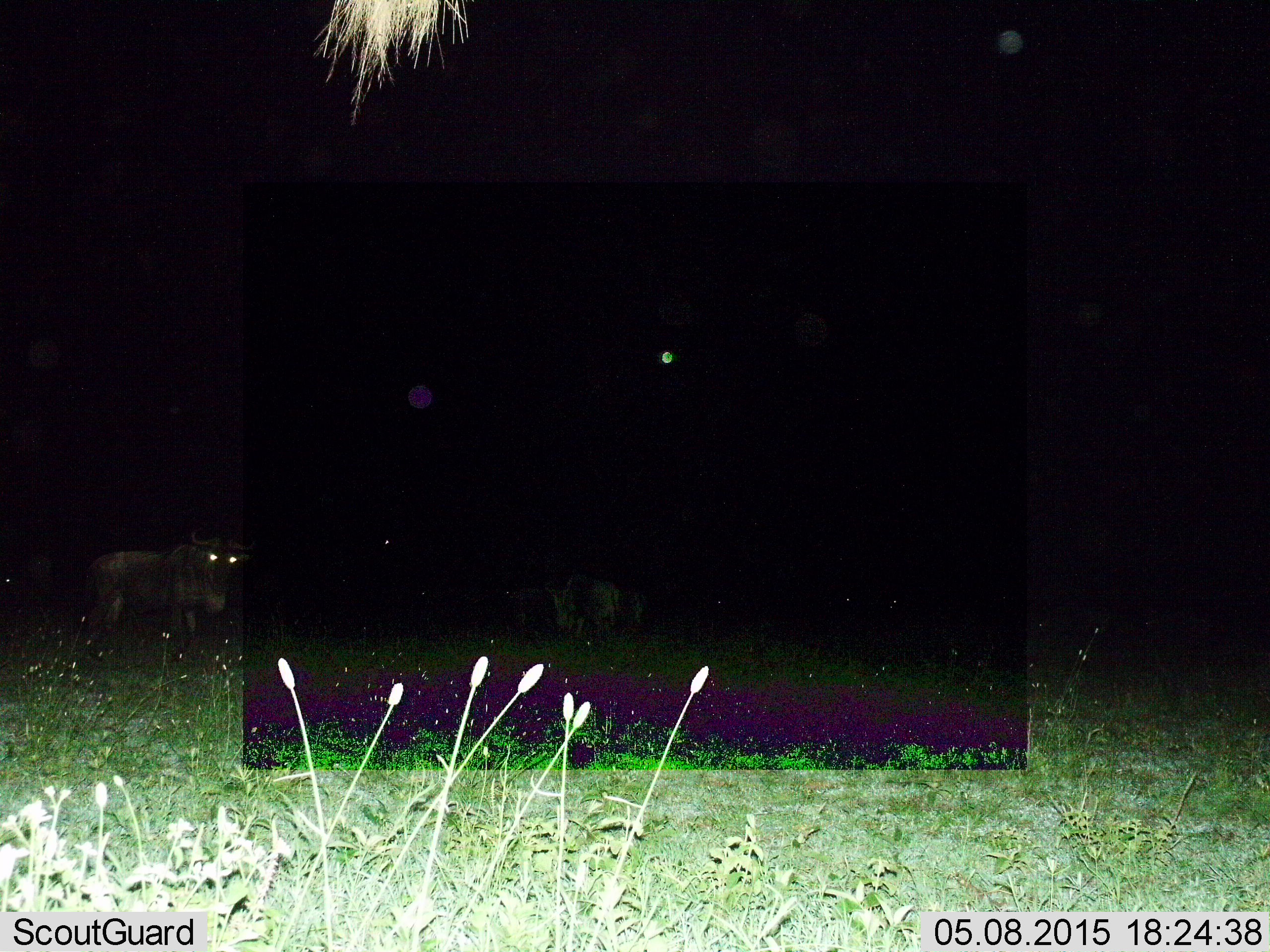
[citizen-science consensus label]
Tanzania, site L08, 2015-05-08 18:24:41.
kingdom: Animalia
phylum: Chordata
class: Mammalia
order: Artiodactyla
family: Bovidae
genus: Connochaetes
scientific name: Connochaetes taurinus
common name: blue wildebeest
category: wildebeest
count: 3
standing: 90%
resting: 0%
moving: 20%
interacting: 0%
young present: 0%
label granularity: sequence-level